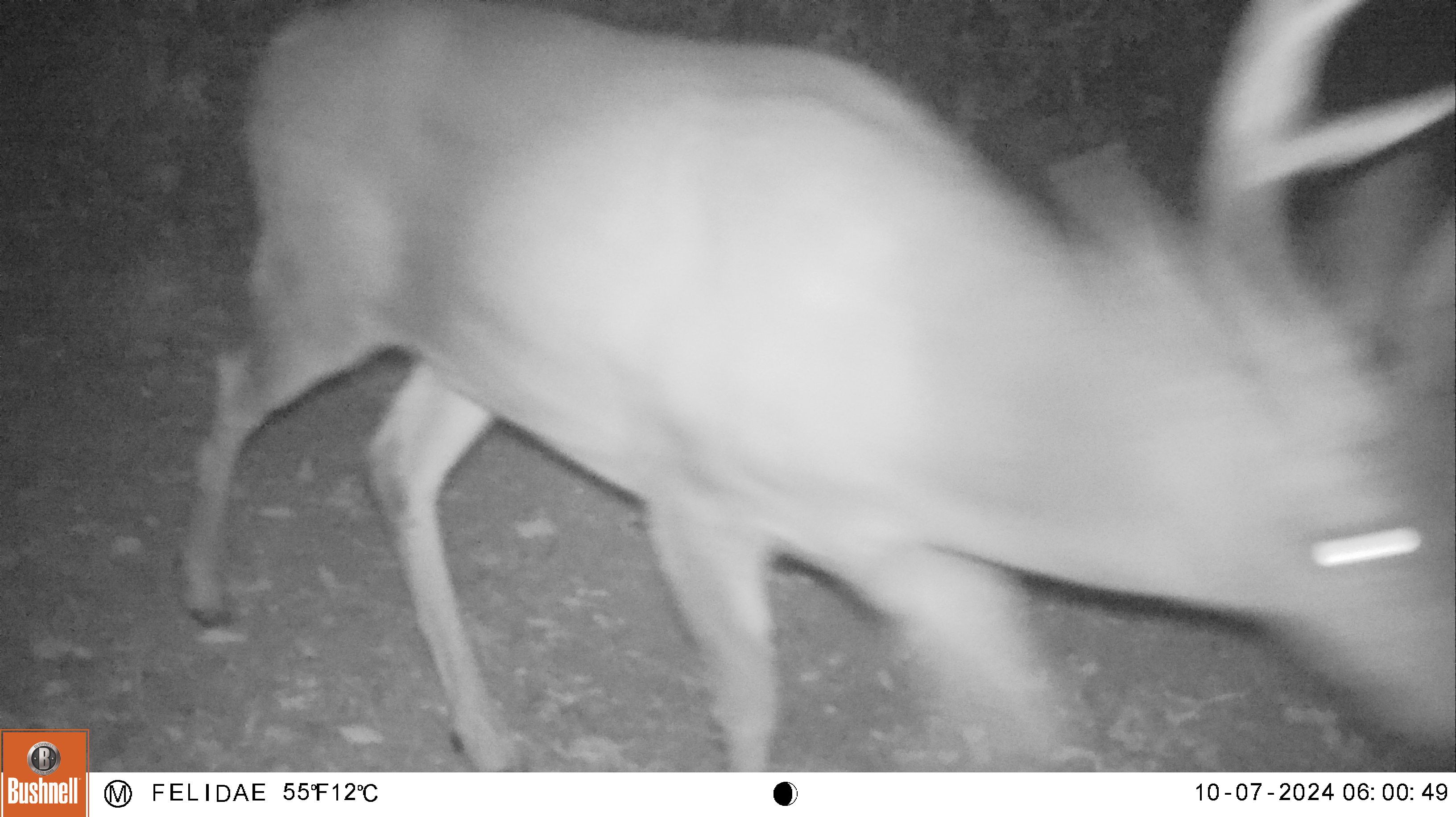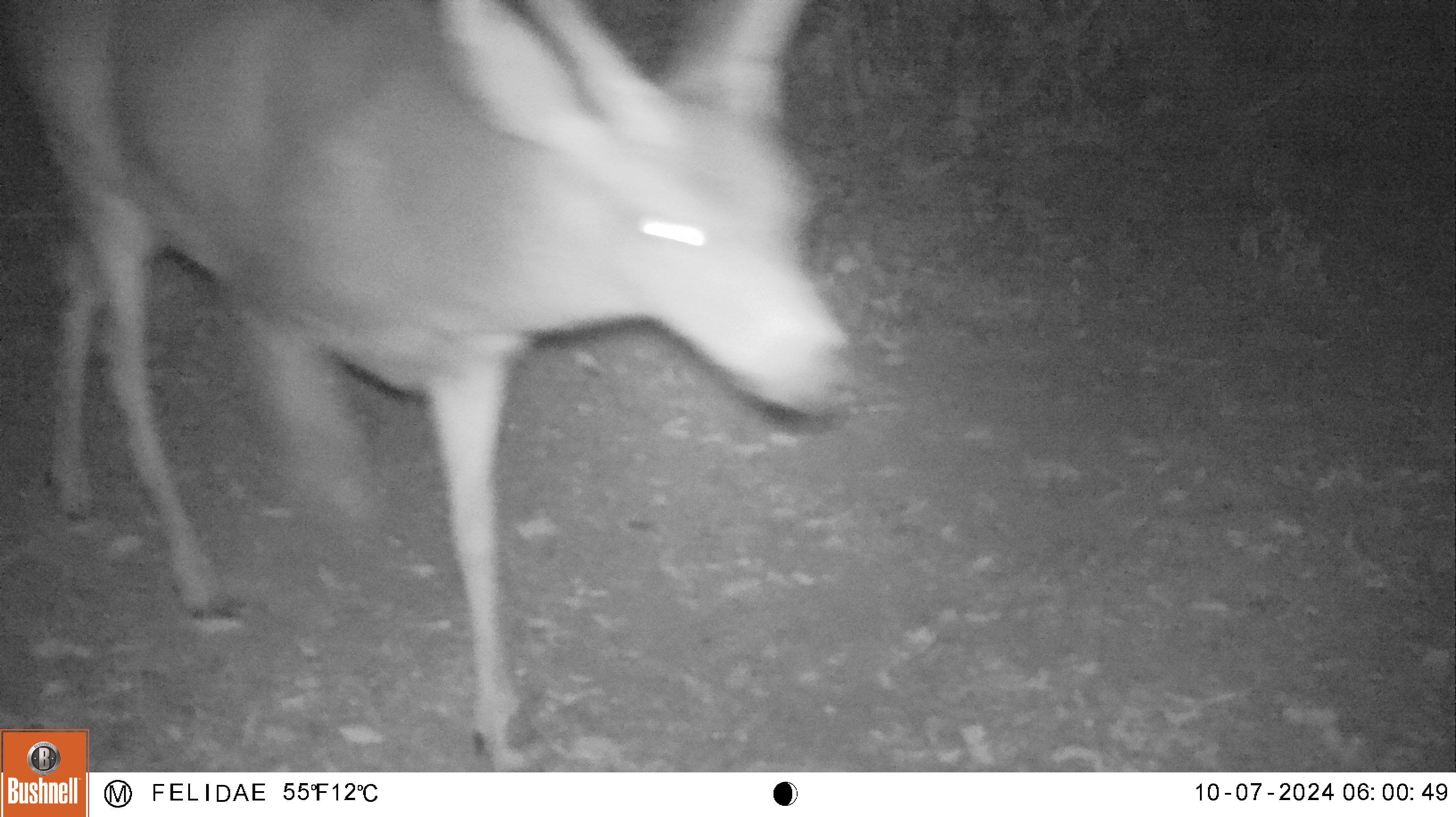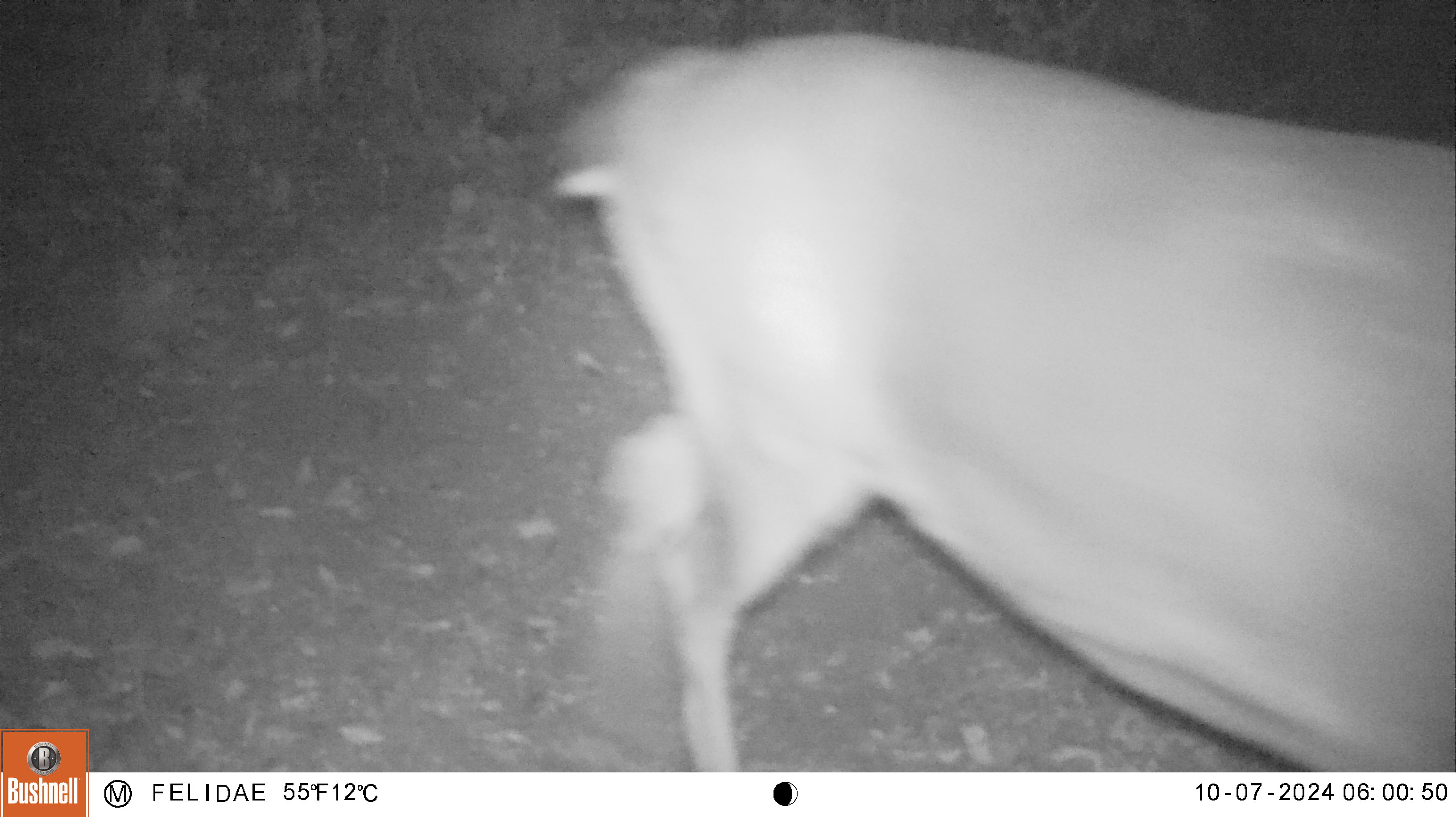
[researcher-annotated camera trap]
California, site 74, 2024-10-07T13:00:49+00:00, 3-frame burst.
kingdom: Animalia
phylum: Chordata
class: Mammalia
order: Artiodactyla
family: Cervidae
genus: Odocoileus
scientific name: Odocoileus hemionus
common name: mule deer